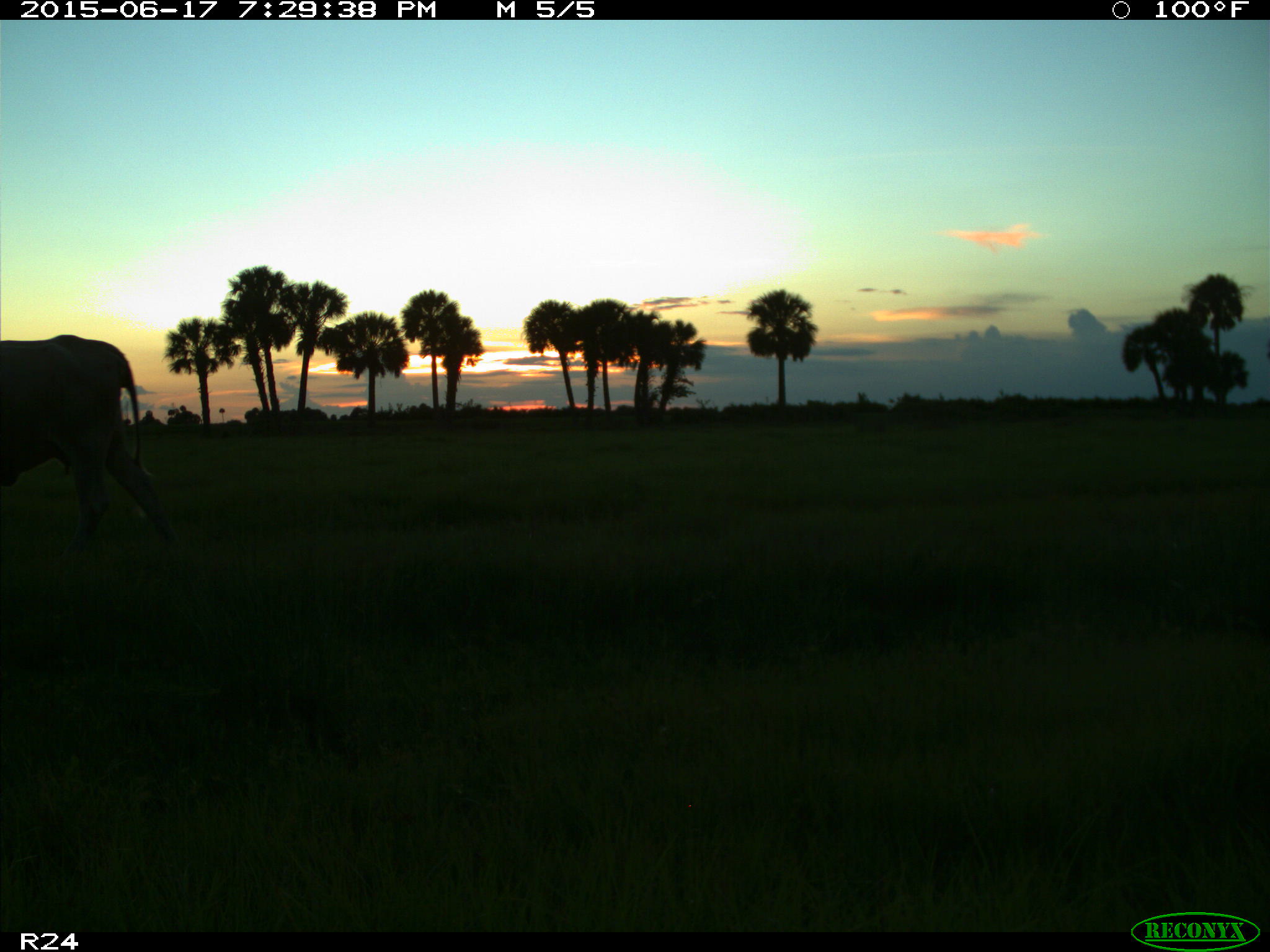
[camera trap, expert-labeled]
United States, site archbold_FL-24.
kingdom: Animalia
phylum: Chordata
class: Mammalia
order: Artiodactyla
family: Bovidae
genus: Bos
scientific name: Bos taurus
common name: domestic cow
Bos taurus (domestic cow).